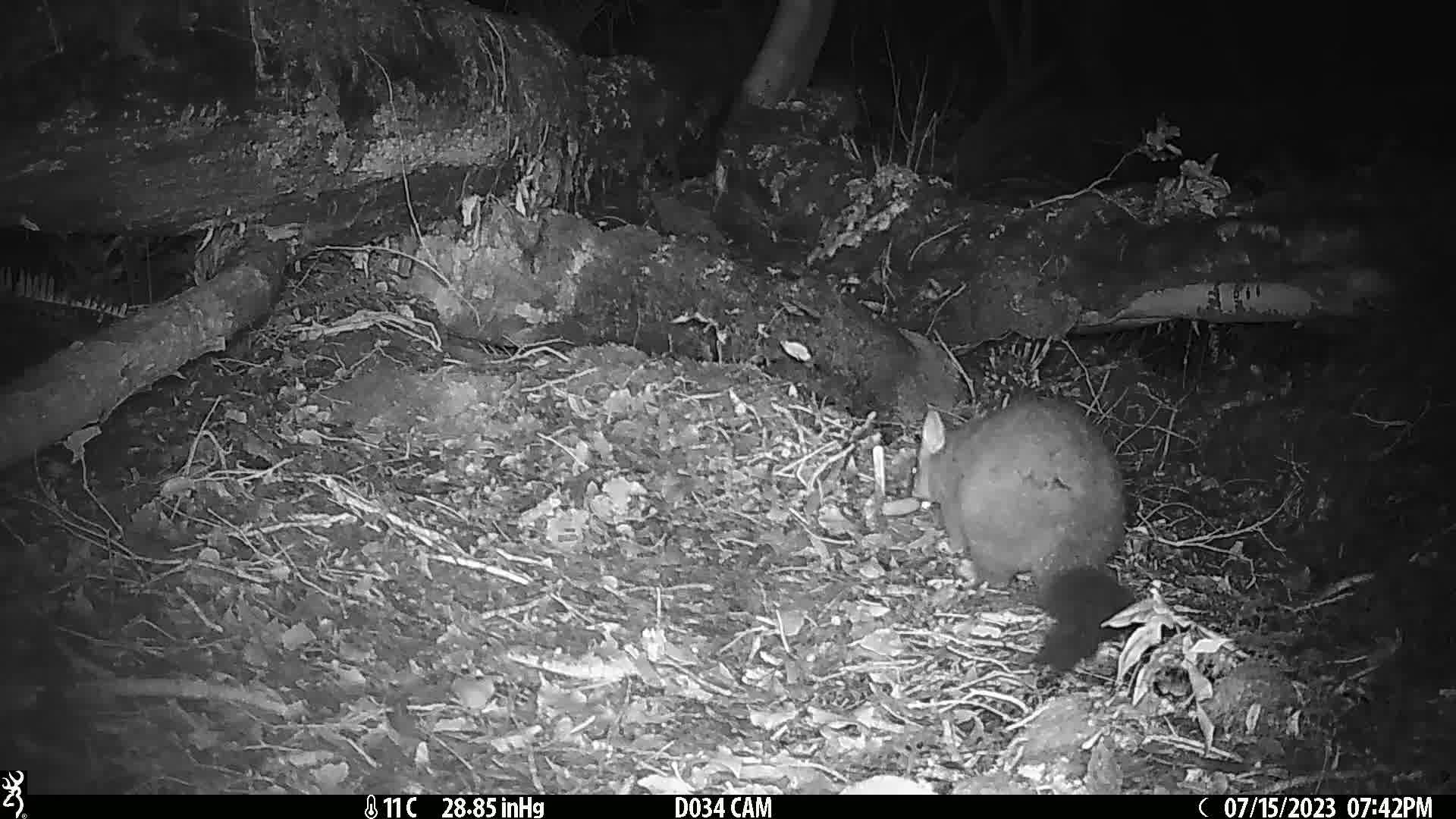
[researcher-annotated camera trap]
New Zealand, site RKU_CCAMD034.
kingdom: Animalia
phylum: Chordata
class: Mammalia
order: Diprotodontia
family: Phalangeridae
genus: Trichosurus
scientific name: Trichosurus vulpecula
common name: common brushtail possum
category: possum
Possum (common brushtail possum) (Trichosurus vulpecula).